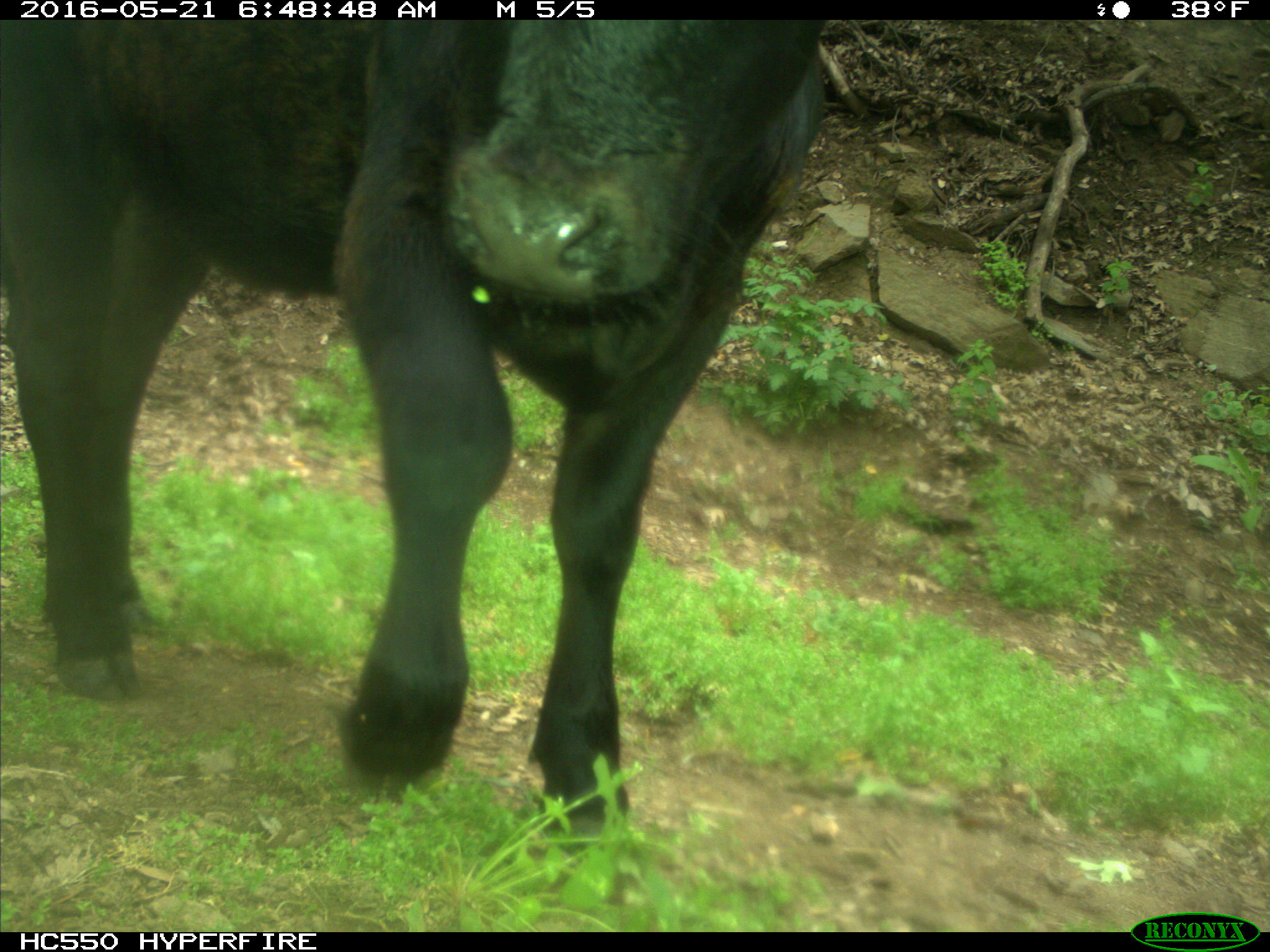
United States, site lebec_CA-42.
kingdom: Animalia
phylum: Chordata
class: Mammalia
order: Artiodactyla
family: Bovidae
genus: Bos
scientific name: Bos taurus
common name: domestic cow